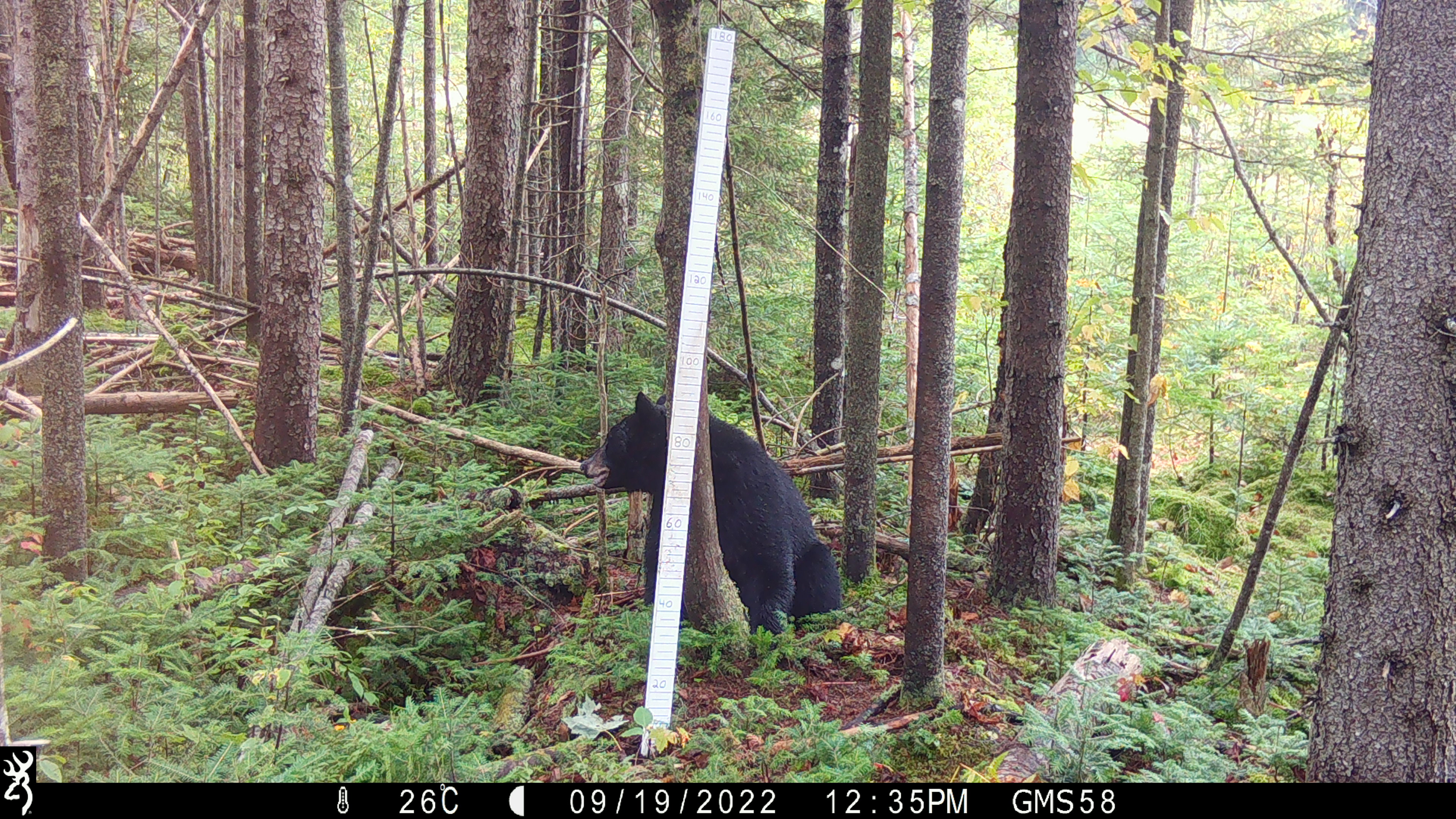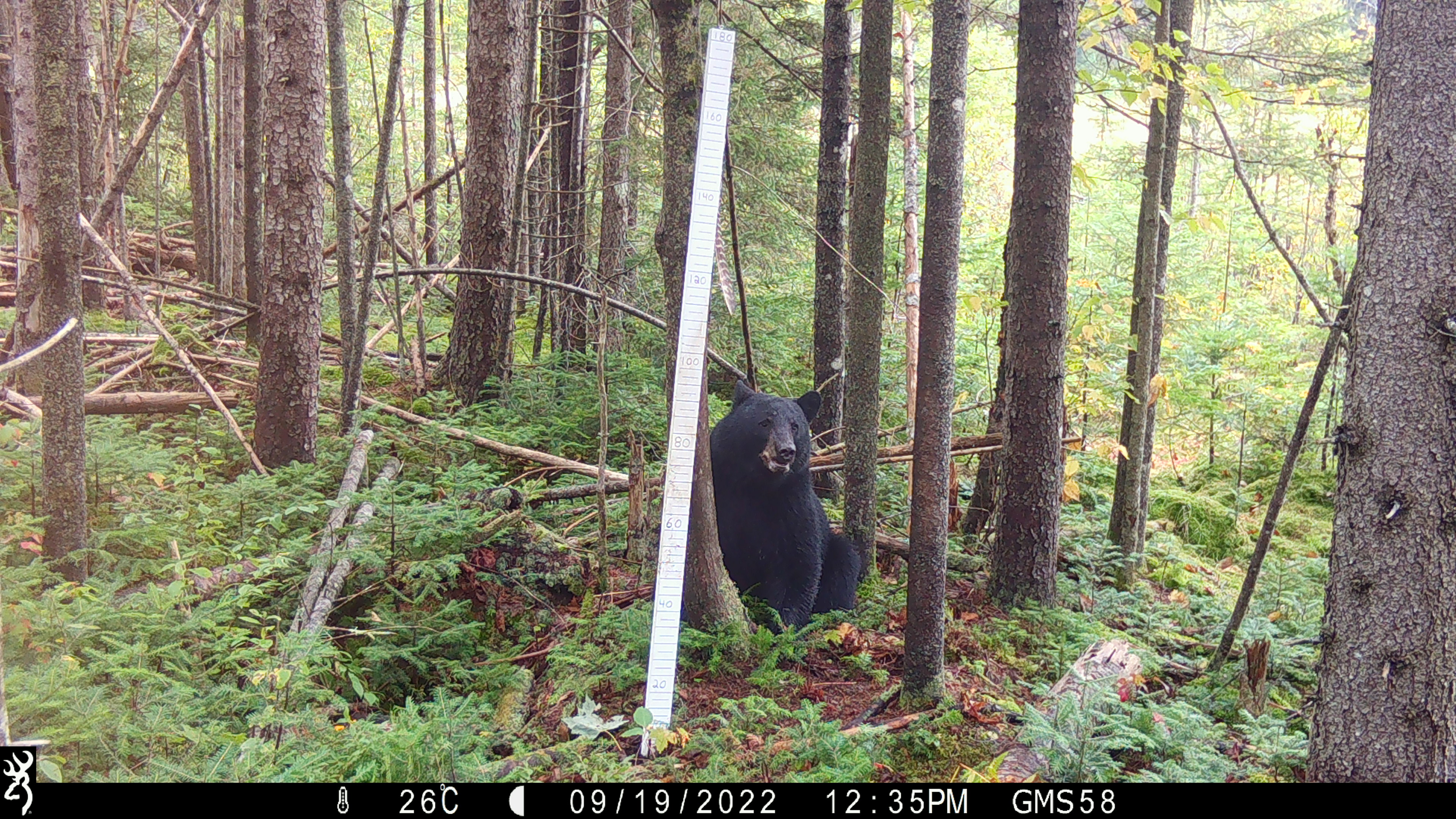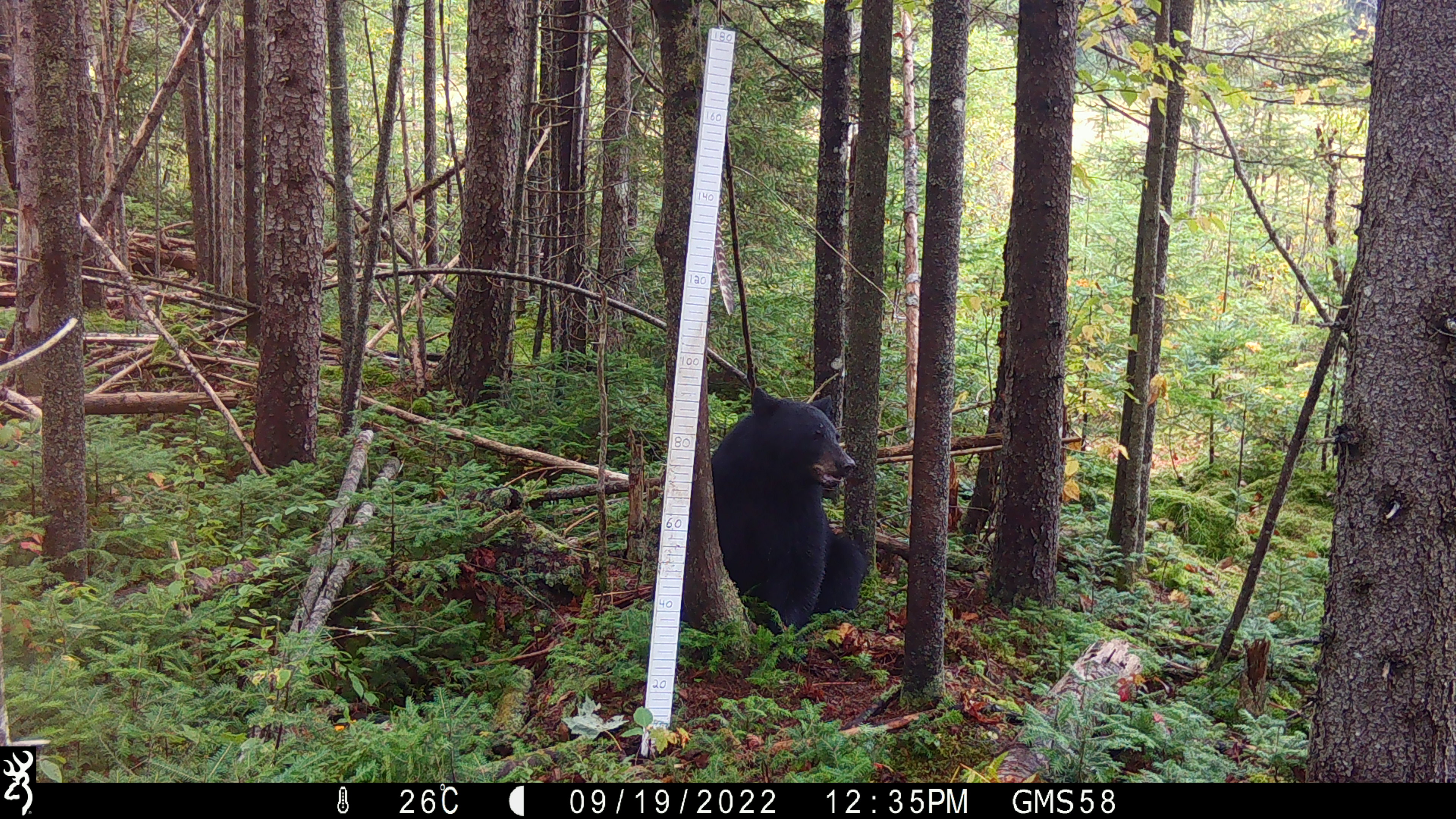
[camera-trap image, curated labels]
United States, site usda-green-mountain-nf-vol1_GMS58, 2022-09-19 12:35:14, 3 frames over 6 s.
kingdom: Animalia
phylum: Chordata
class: Mammalia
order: Carnivora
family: Ursidae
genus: Ursus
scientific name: Ursus americanus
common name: black bear